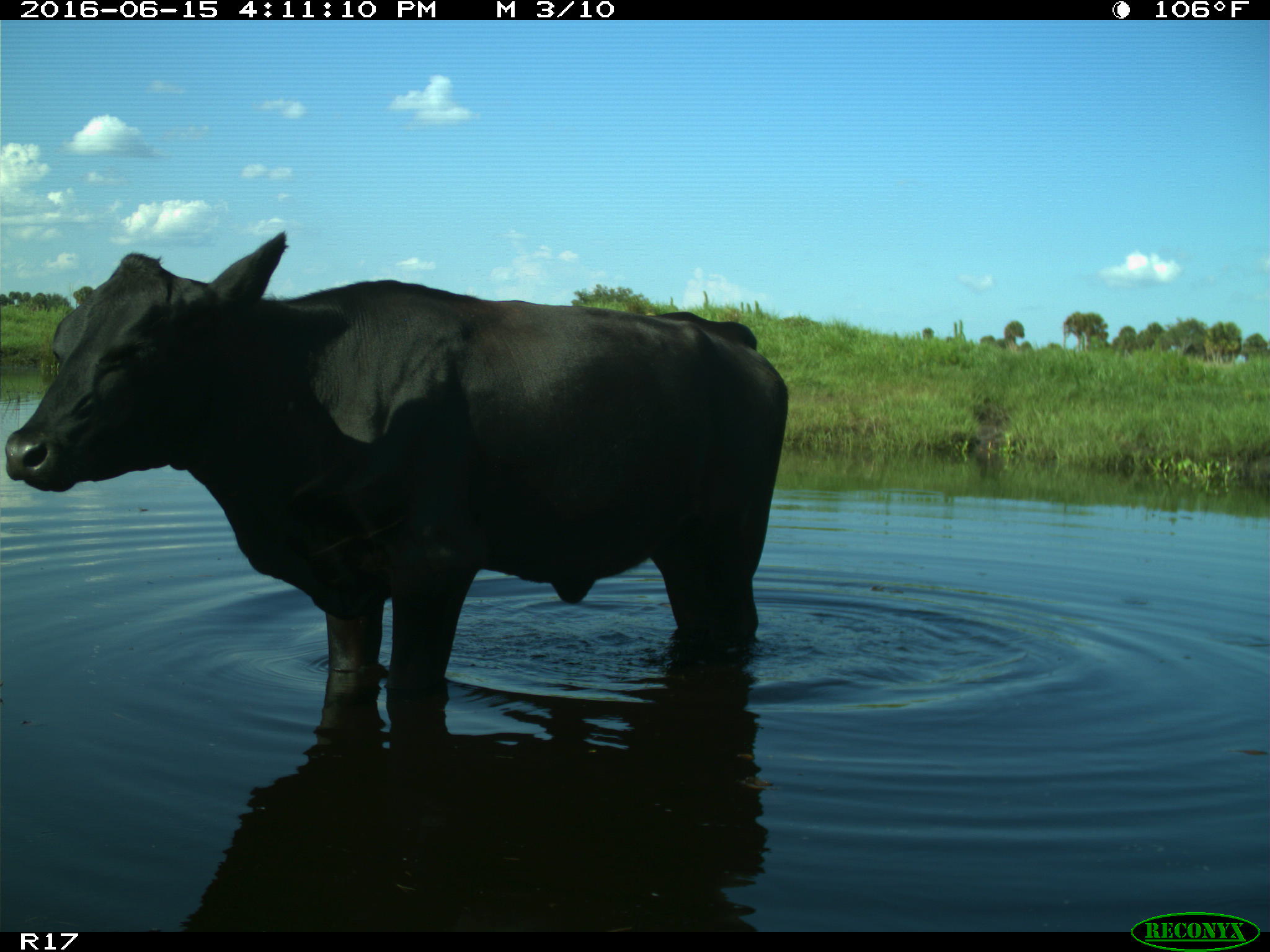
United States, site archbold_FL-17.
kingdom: Animalia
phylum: Chordata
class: Mammalia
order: Artiodactyla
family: Bovidae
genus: Bos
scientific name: Bos taurus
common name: domestic cow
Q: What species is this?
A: Bos taurus (domestic cow).